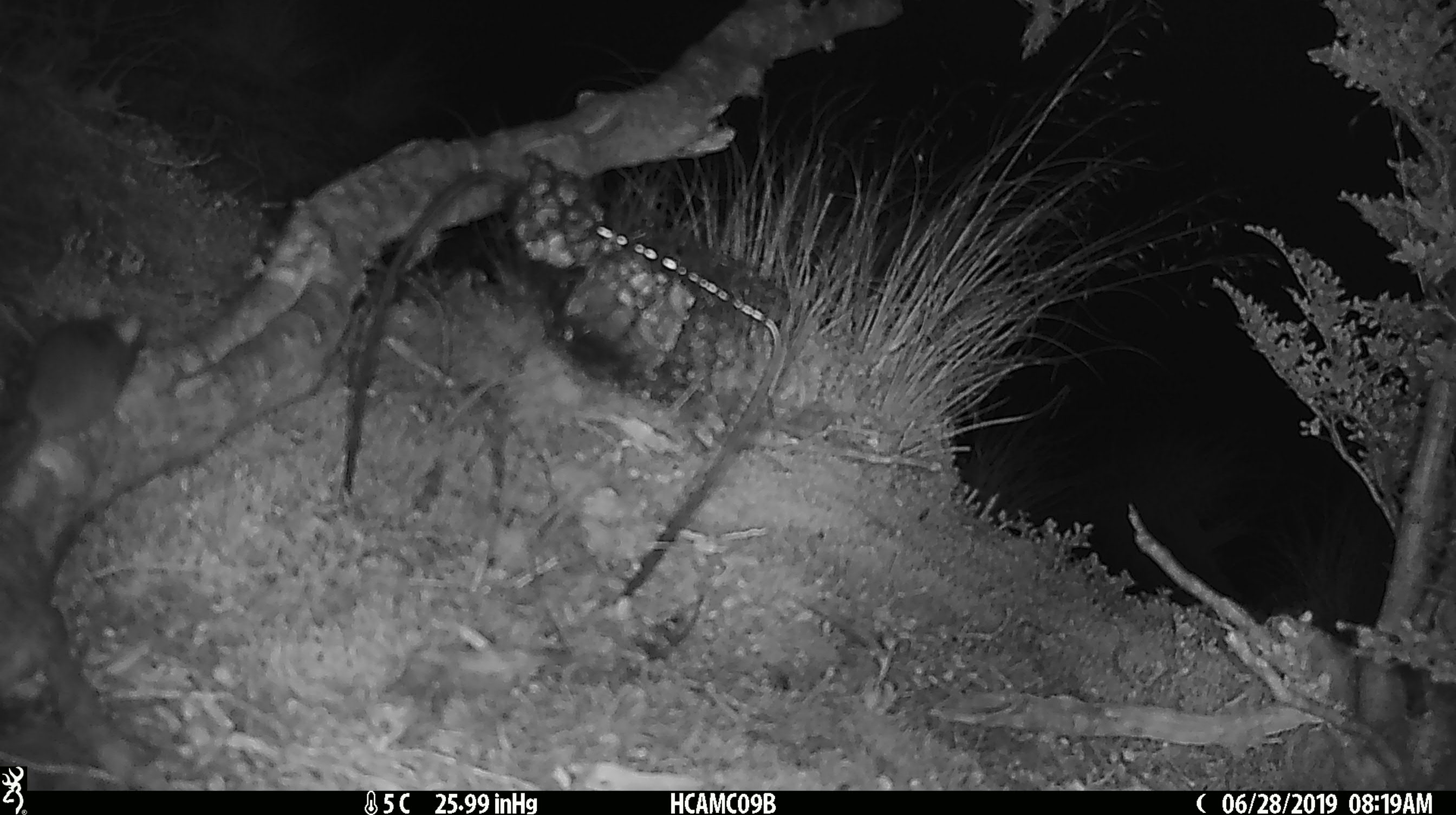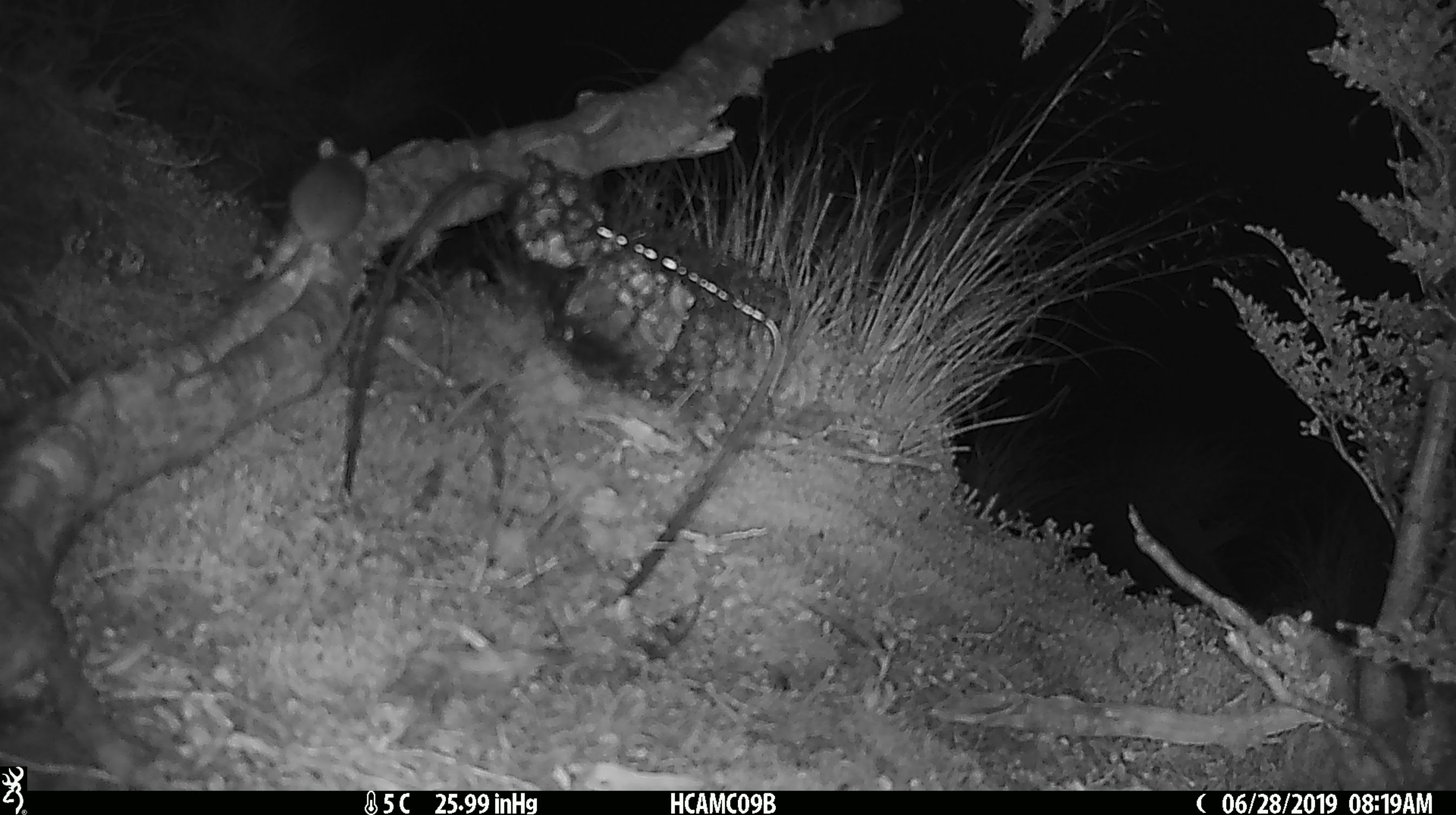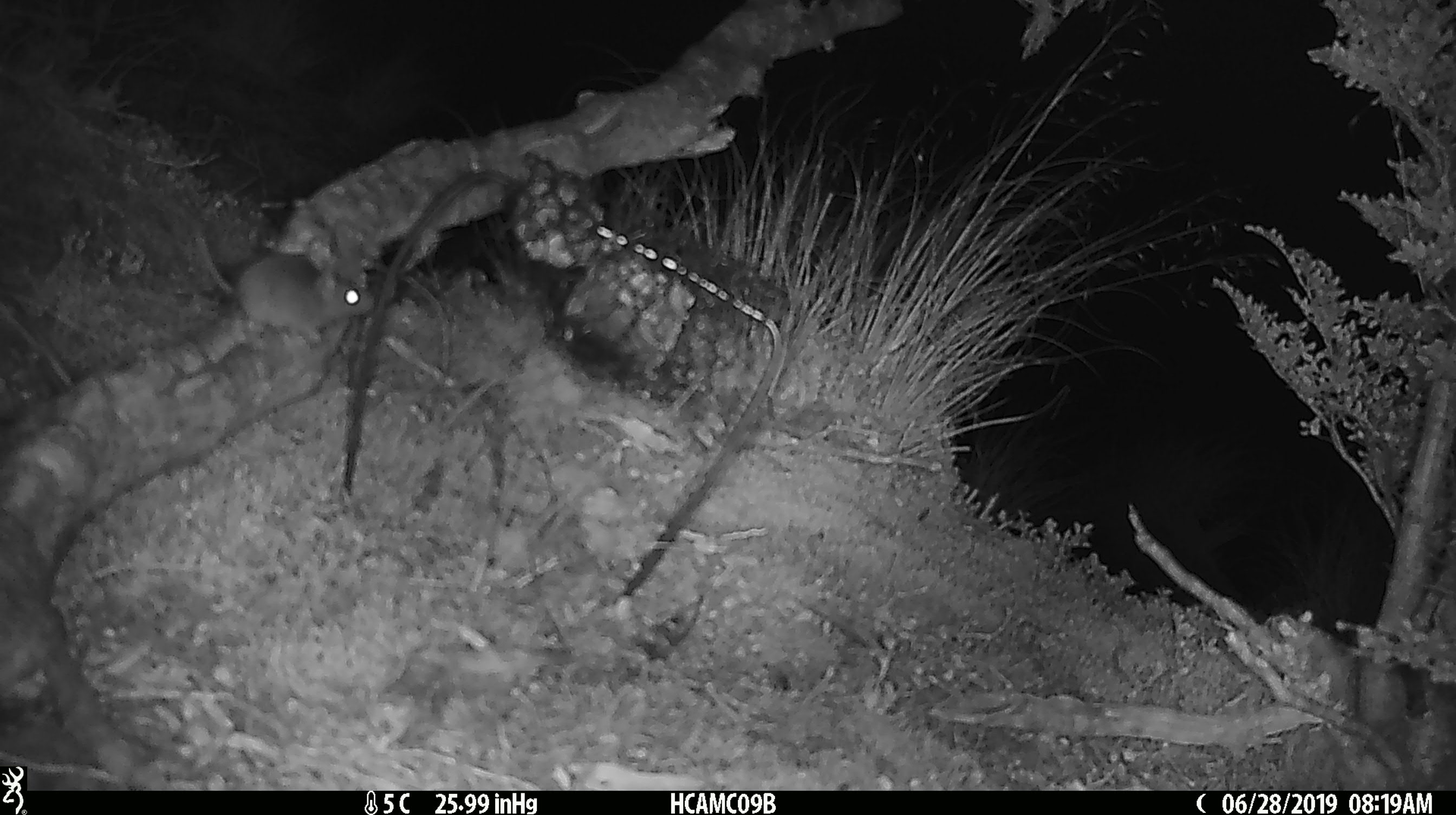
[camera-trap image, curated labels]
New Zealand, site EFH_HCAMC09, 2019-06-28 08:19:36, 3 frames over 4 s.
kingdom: Animalia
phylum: Chordata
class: Mammalia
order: Rodentia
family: Muridae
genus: Mus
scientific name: Mus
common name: mouse